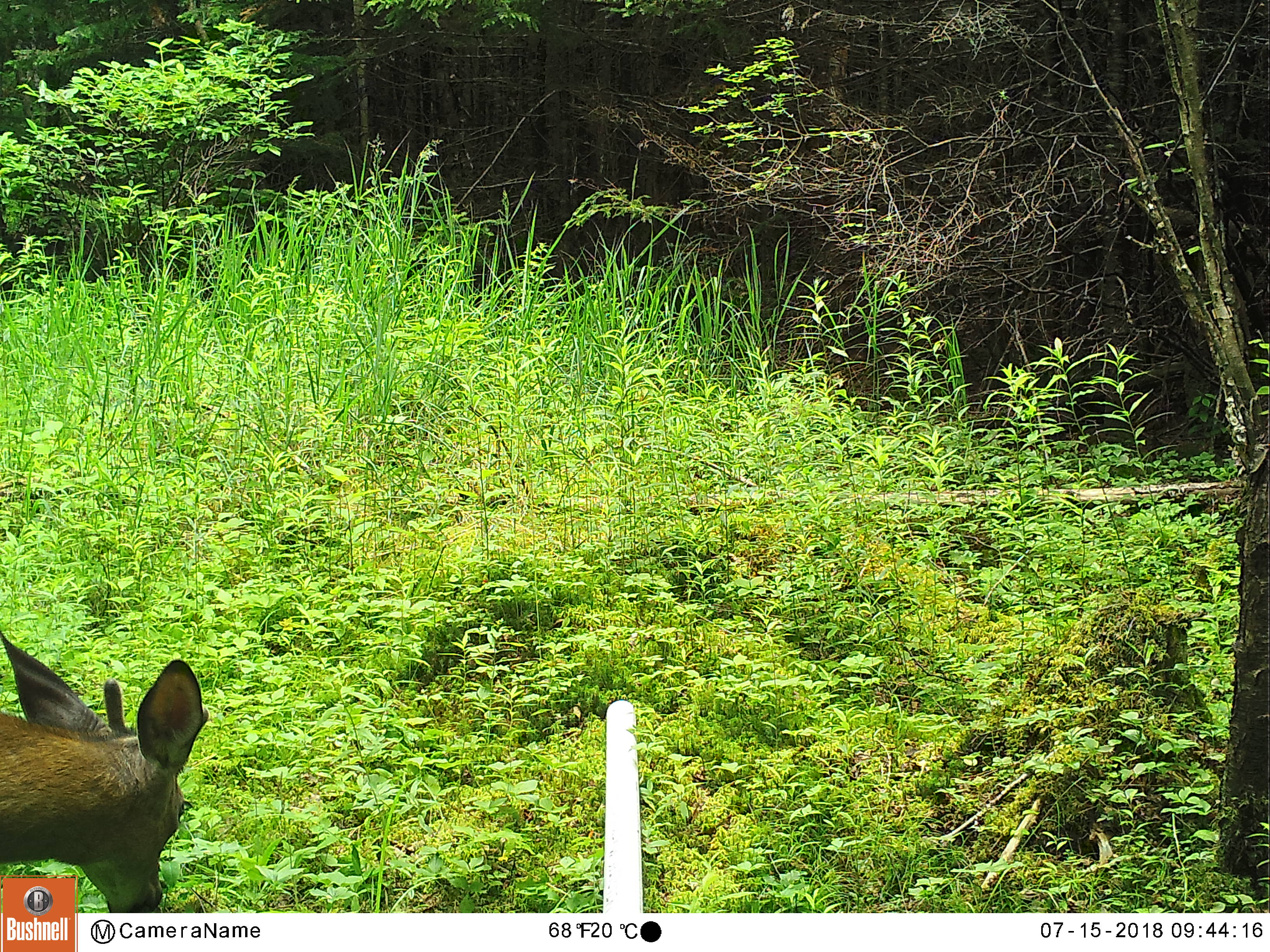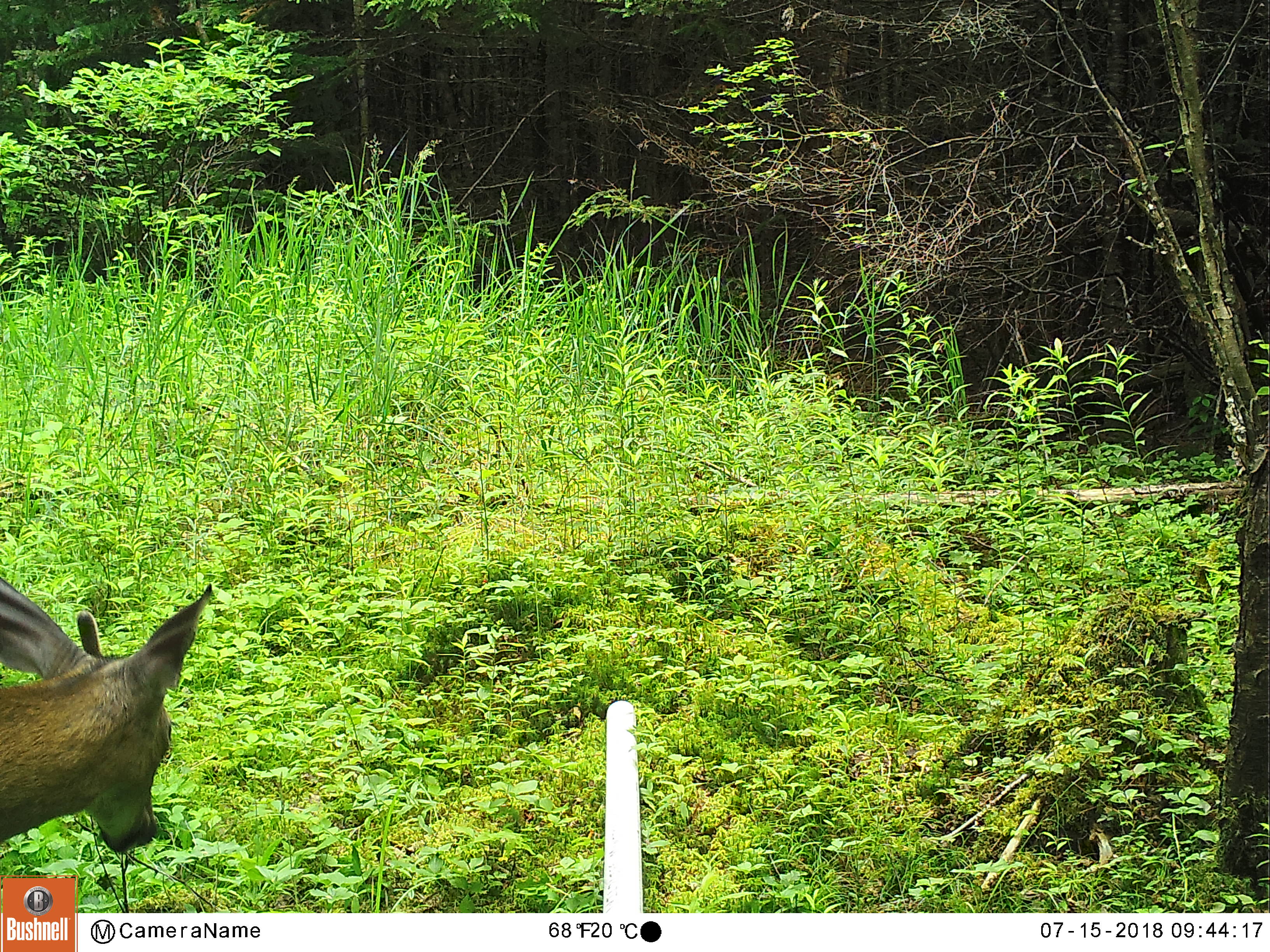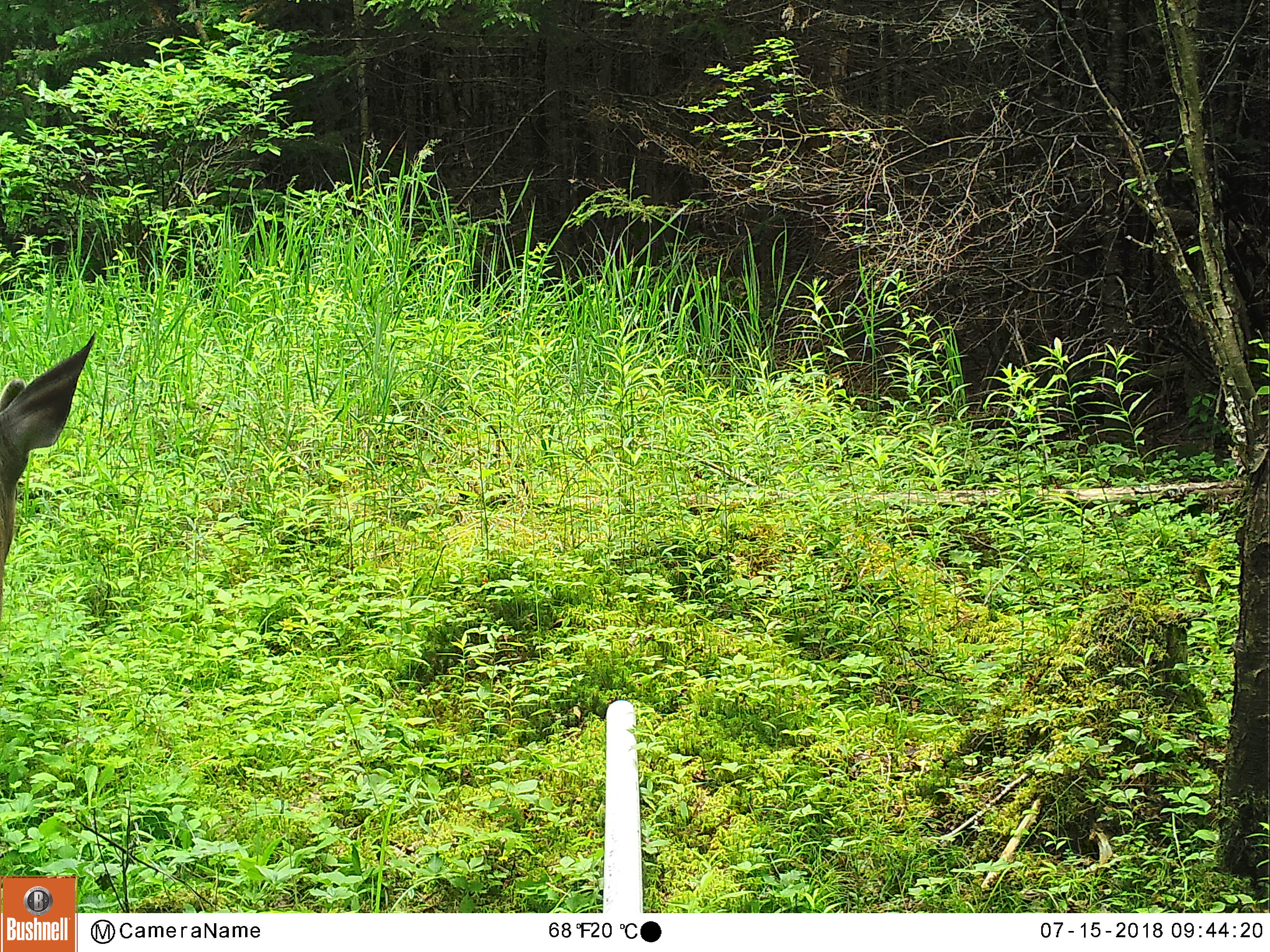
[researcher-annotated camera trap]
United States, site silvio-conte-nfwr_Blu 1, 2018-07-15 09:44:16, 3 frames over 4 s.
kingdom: Animalia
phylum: Chordata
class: Mammalia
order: Artiodactyla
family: Cervidae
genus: Odocoileus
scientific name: Odocoileus virginianus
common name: white-tailed deer